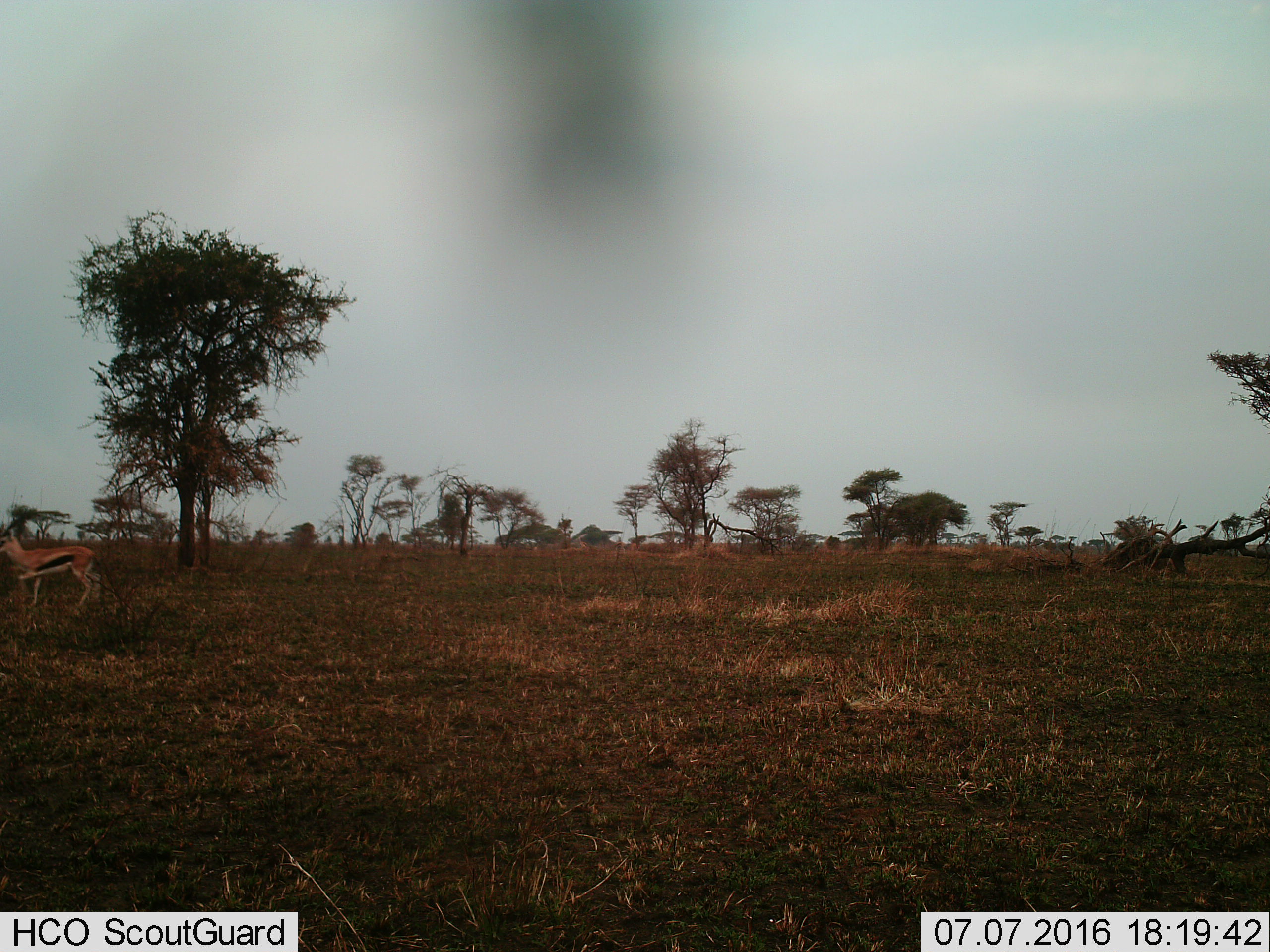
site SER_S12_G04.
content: unidentified animal